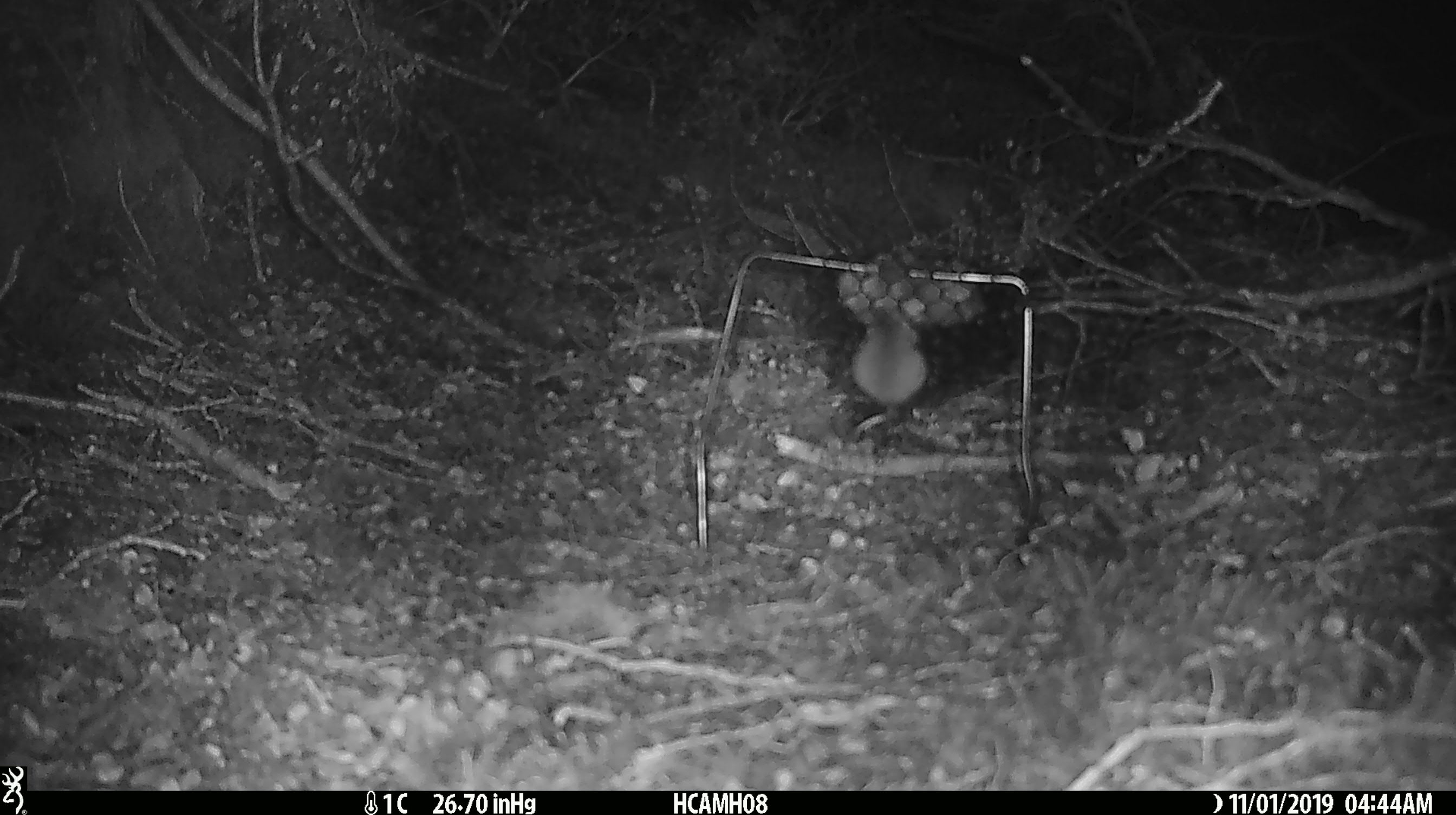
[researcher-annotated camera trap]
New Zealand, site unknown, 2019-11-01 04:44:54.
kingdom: Animalia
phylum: Chordata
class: Mammalia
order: Rodentia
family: Muridae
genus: Mus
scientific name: Mus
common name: mouse